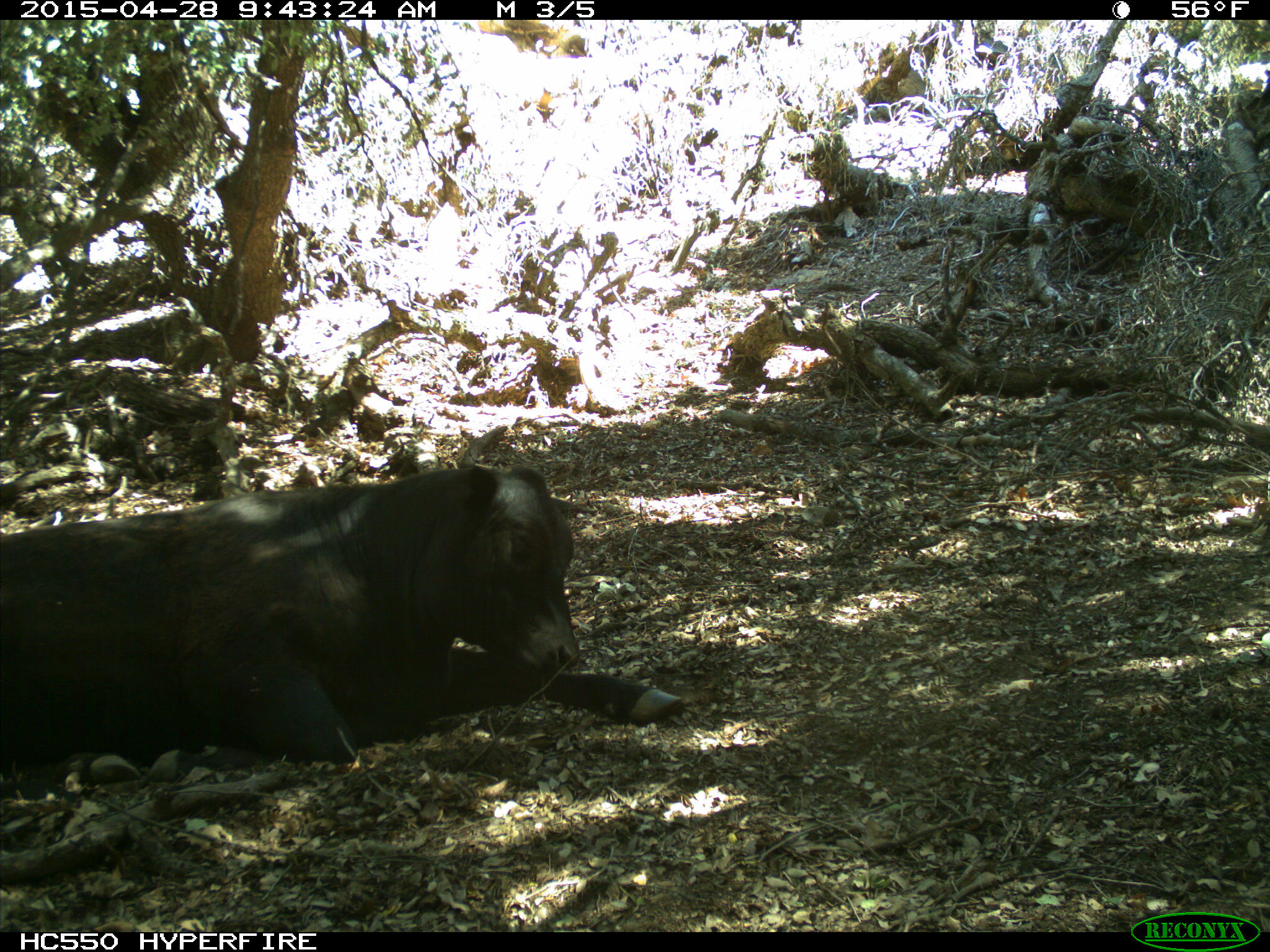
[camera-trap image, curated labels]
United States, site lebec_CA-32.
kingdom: Animalia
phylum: Chordata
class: Mammalia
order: Artiodactyla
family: Bovidae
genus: Bos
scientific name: Bos taurus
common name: domestic cow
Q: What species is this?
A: Bos taurus (domestic cow).